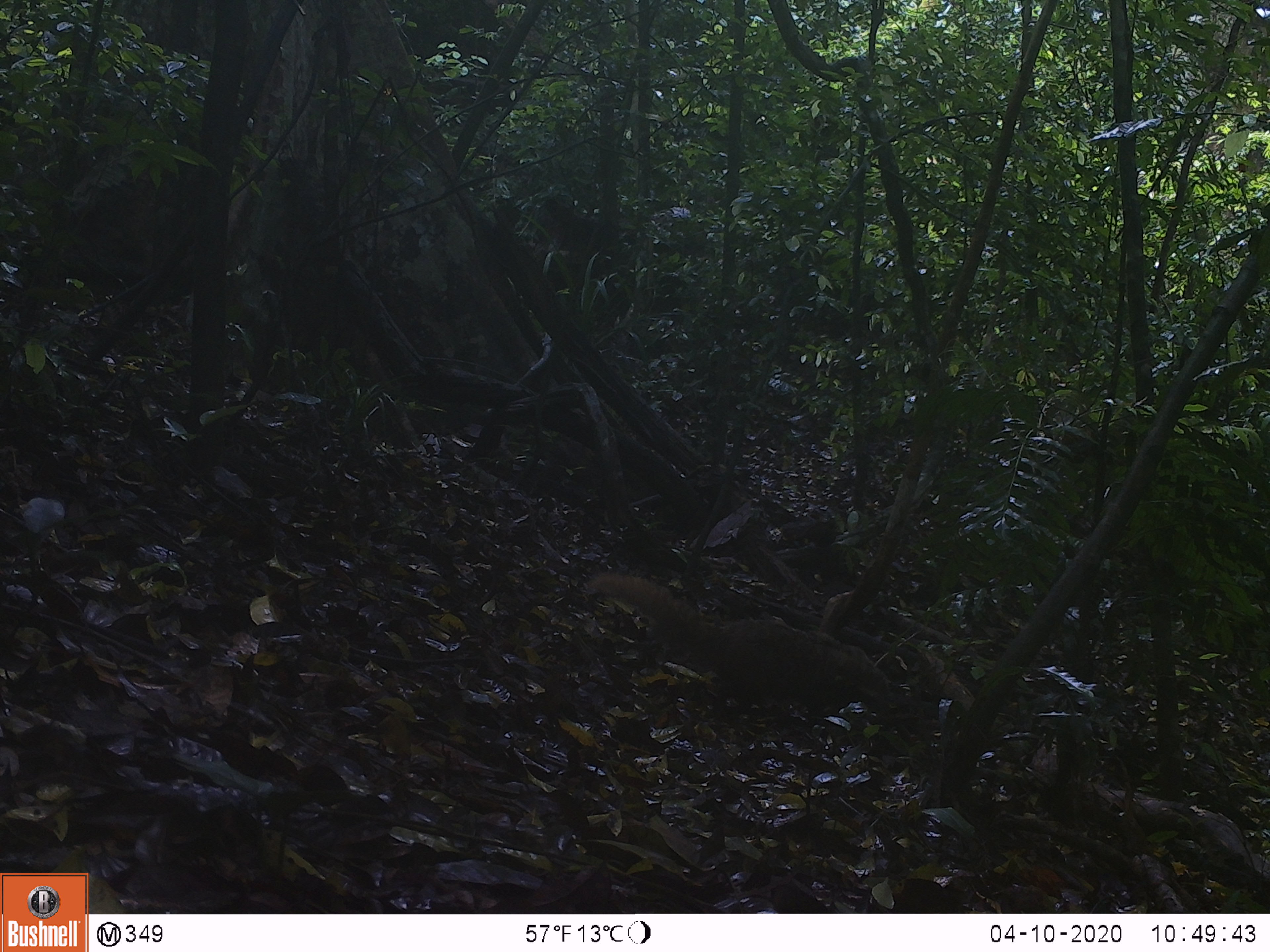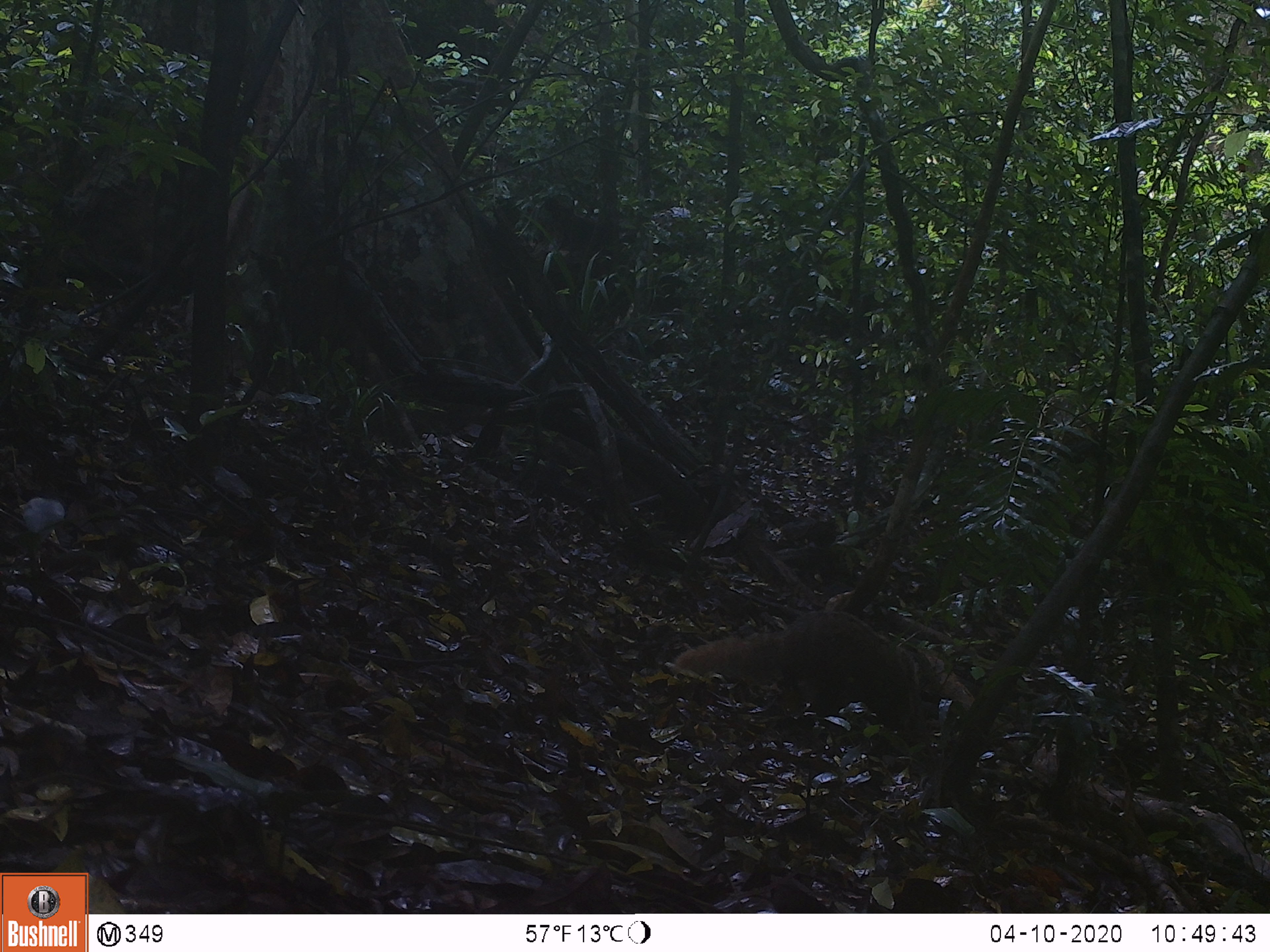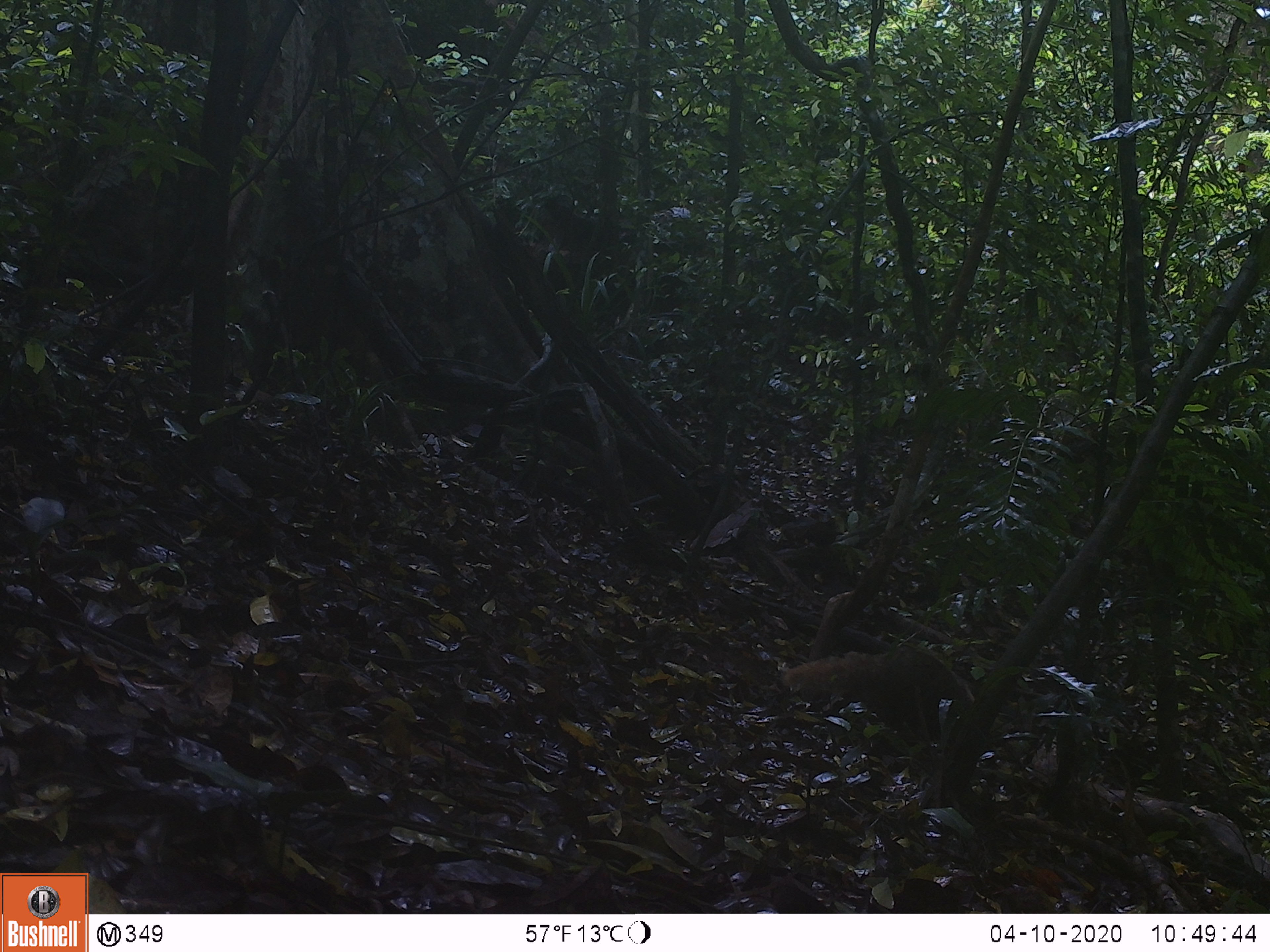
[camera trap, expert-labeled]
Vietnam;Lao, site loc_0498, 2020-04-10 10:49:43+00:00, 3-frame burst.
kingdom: Animalia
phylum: Chordata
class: Mammalia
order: Carnivora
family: Herpestidae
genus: Urva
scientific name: Urva urva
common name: crab-eating mongoose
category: crab eating mongoose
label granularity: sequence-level